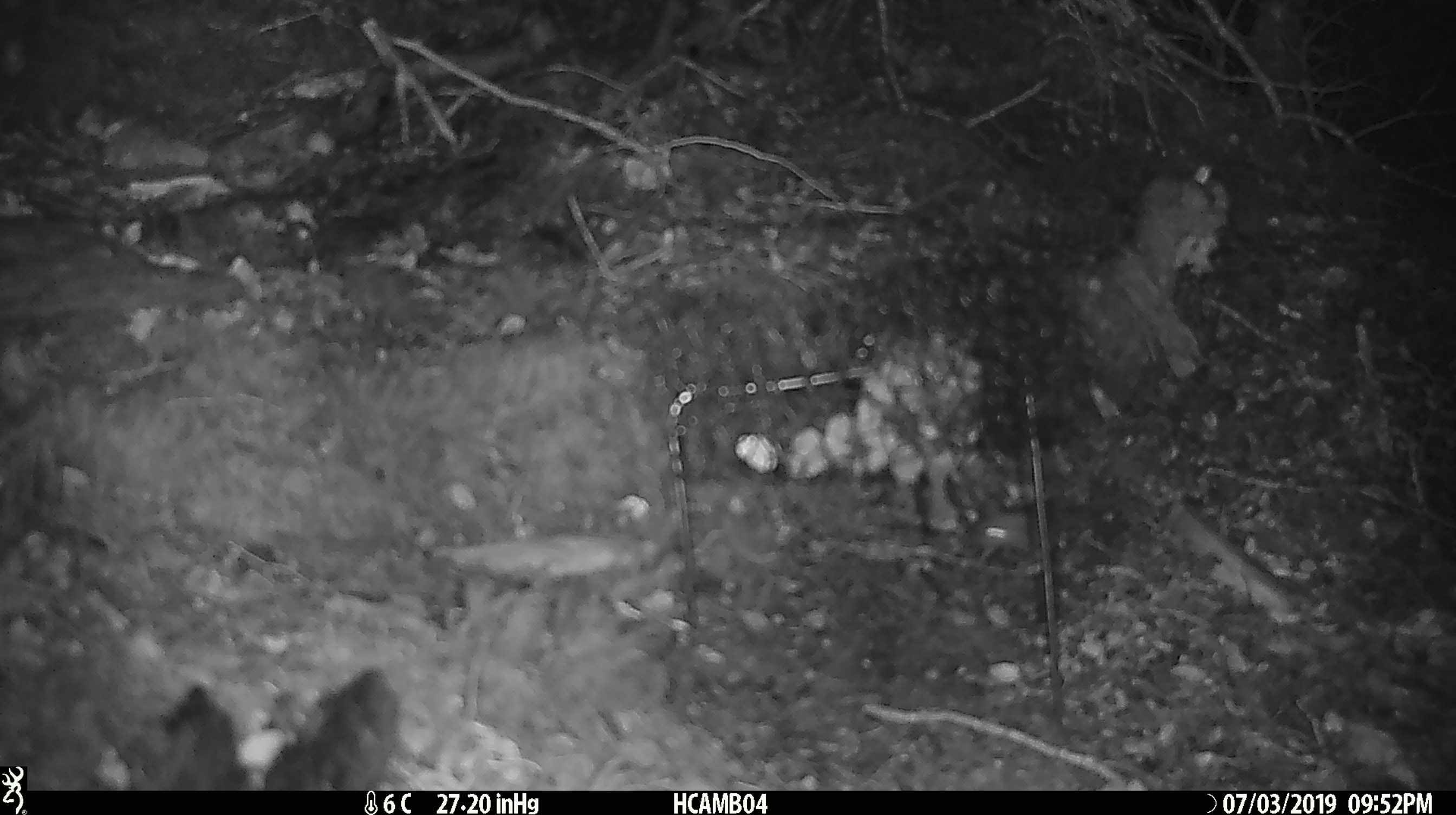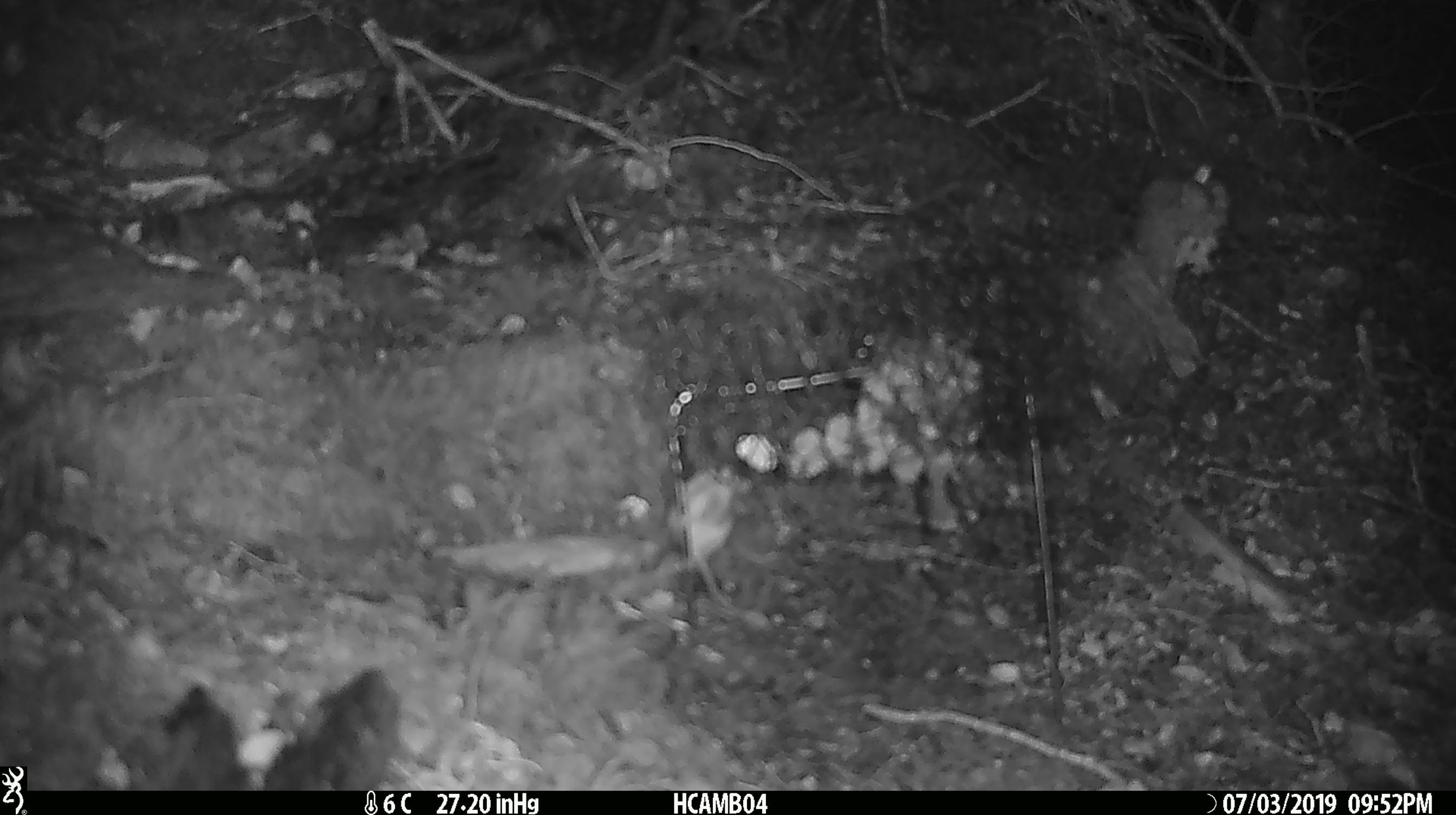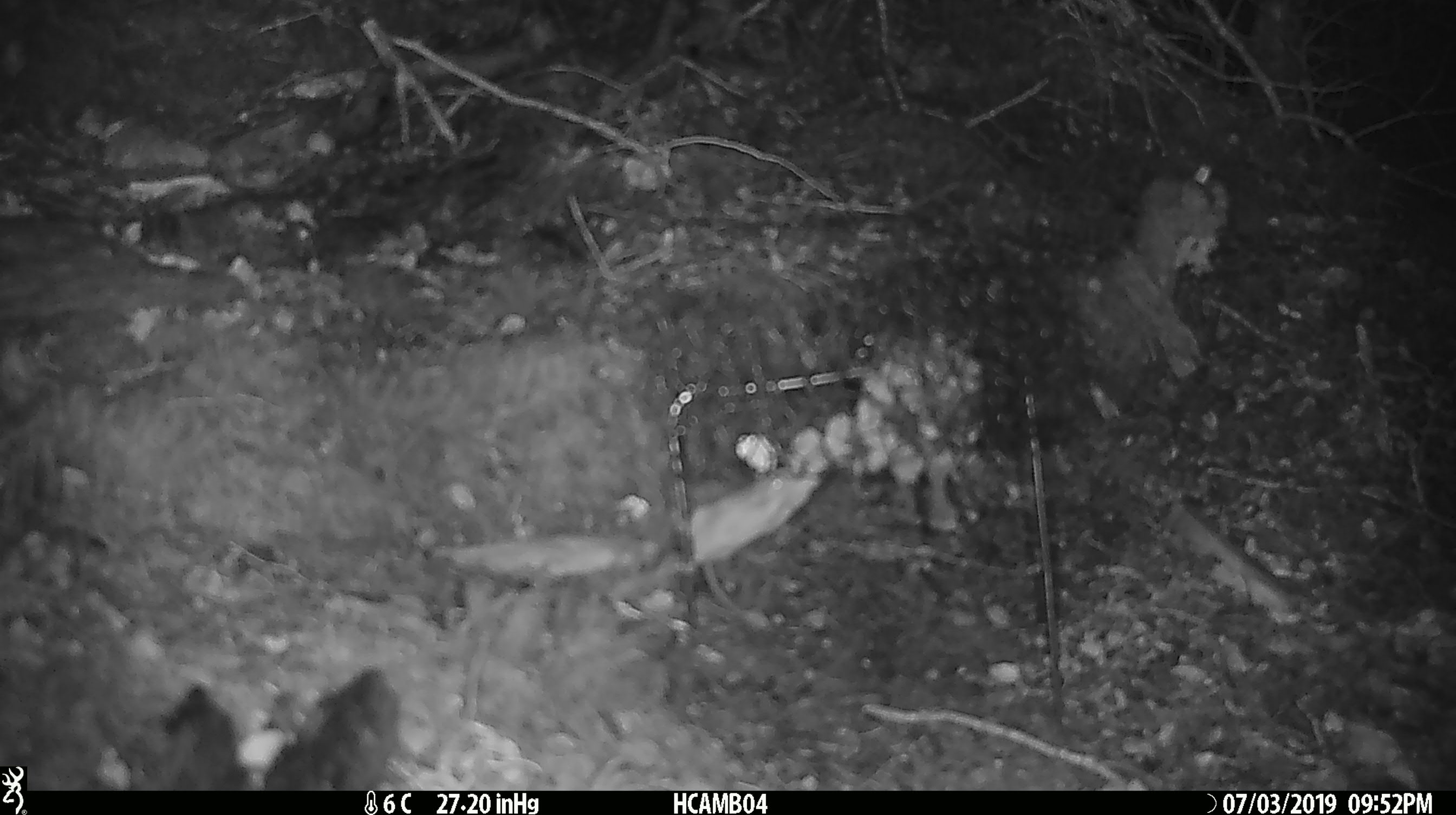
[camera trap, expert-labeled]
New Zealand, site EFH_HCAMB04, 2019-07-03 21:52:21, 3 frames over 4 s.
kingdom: Animalia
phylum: Chordata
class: Mammalia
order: Rodentia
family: Muridae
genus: Mus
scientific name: Mus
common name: mouse